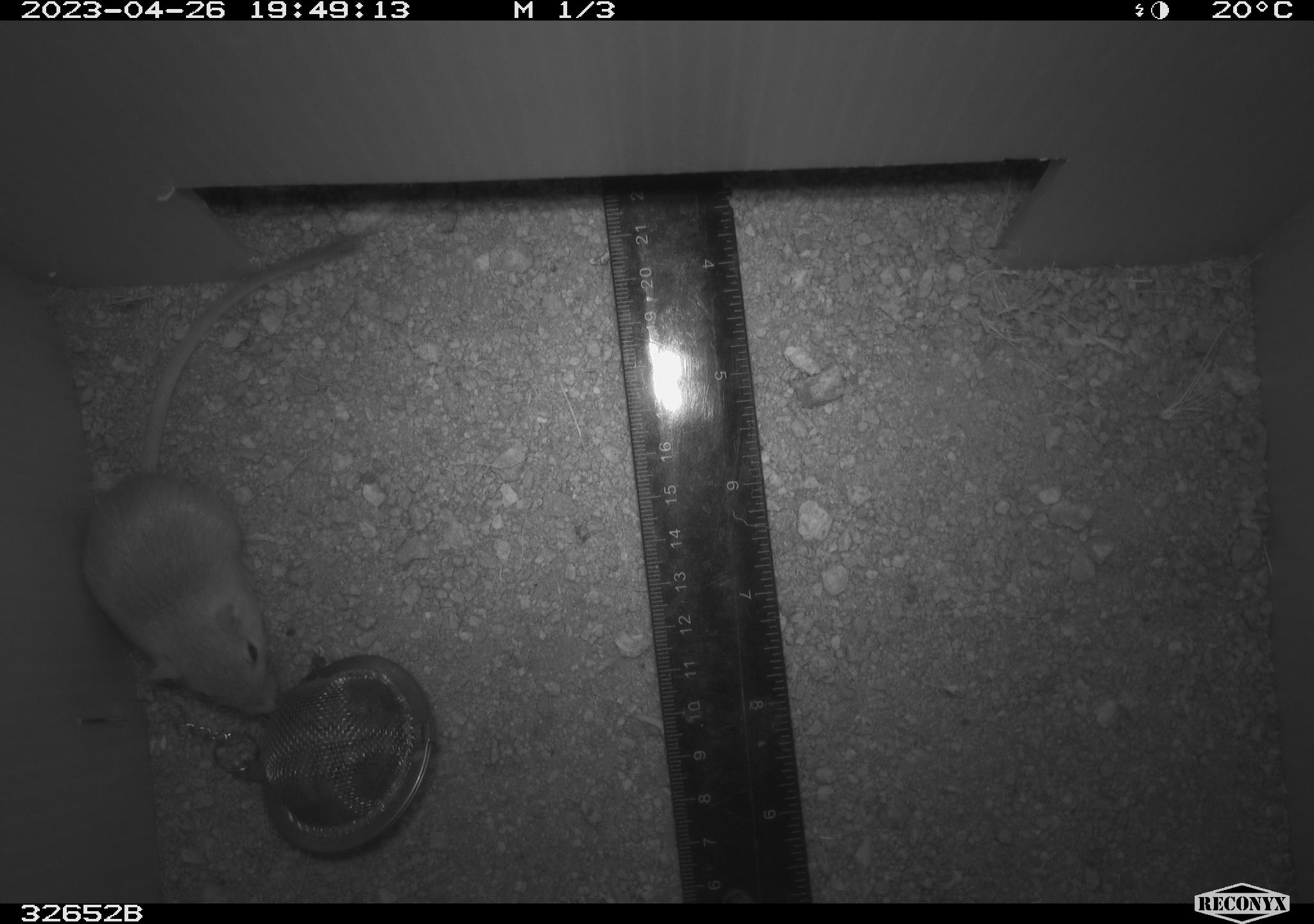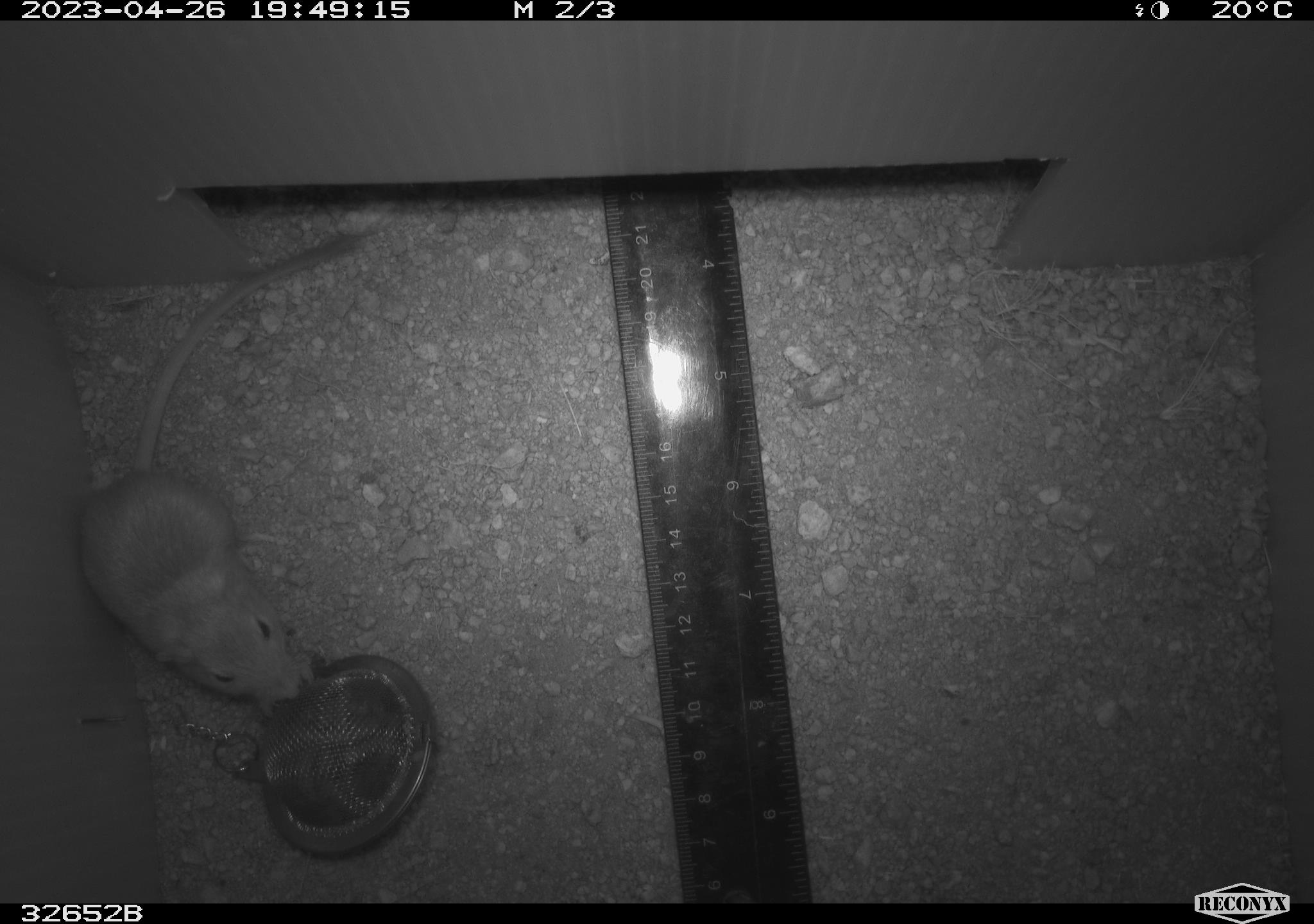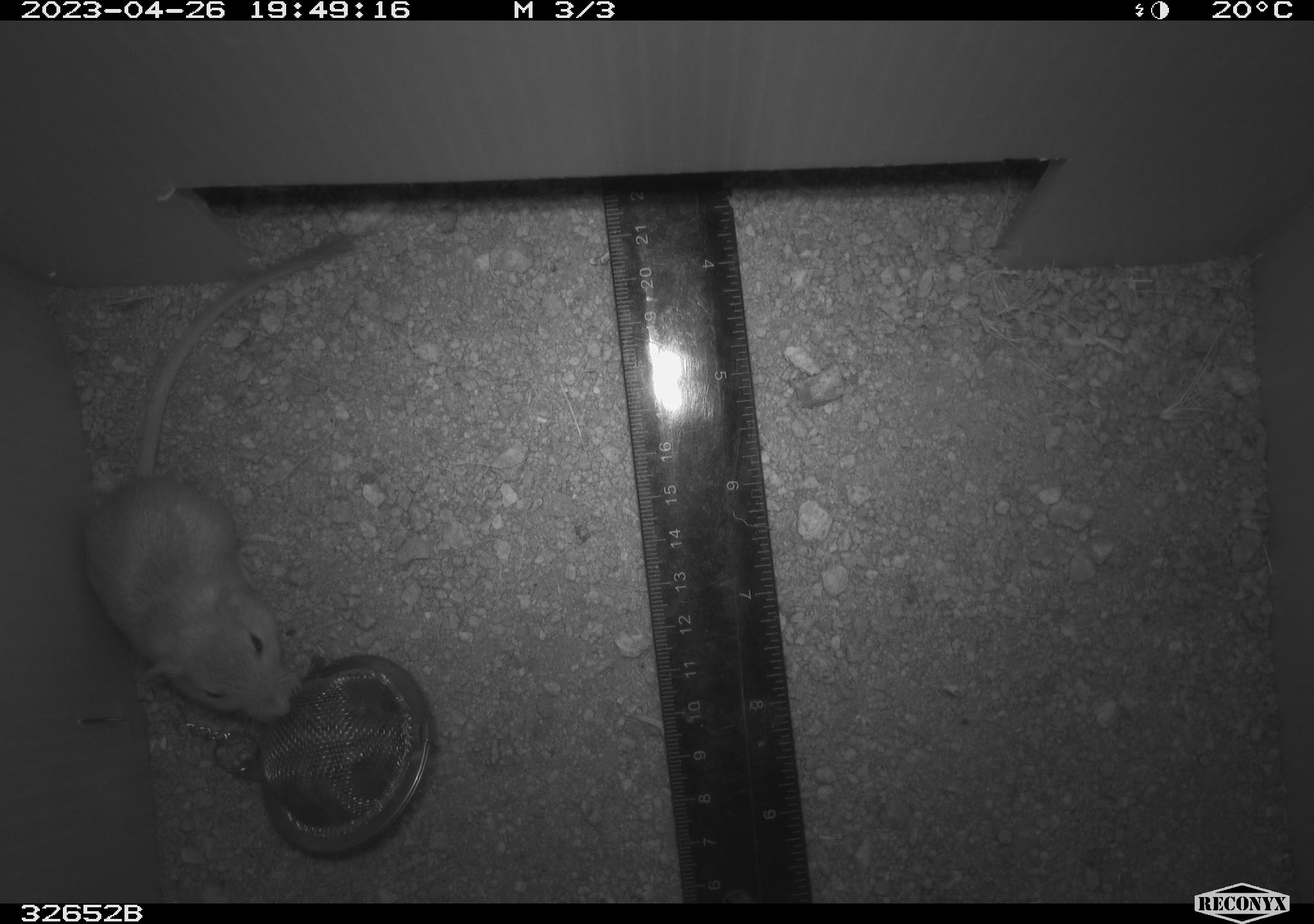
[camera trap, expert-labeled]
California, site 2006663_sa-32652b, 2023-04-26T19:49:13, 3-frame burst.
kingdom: Animalia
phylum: Chordata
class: Mammalia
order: Rodentia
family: Heteromyidae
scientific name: Heteromyidae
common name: kangaroo rats and pocket mice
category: heteromyidae family